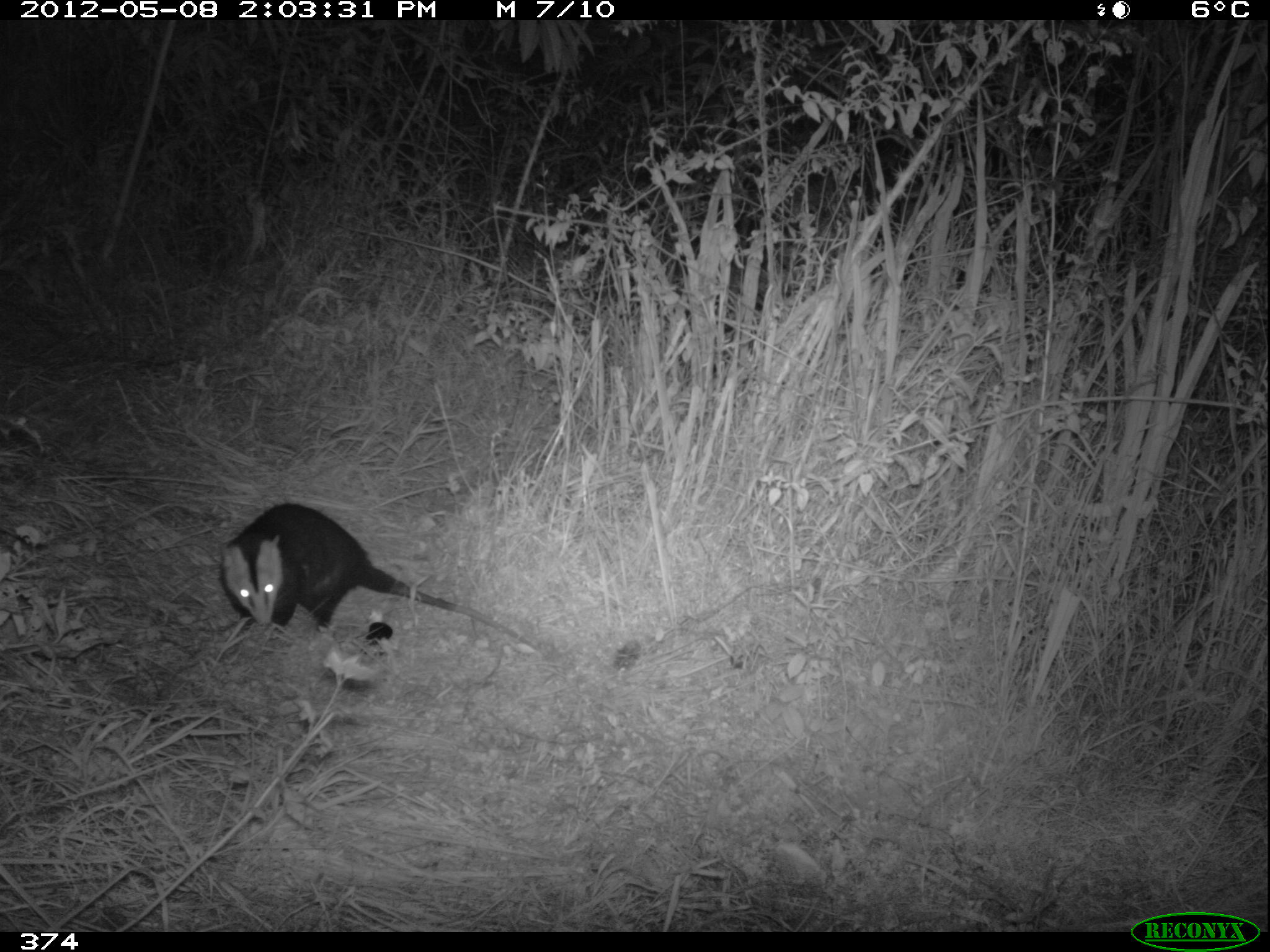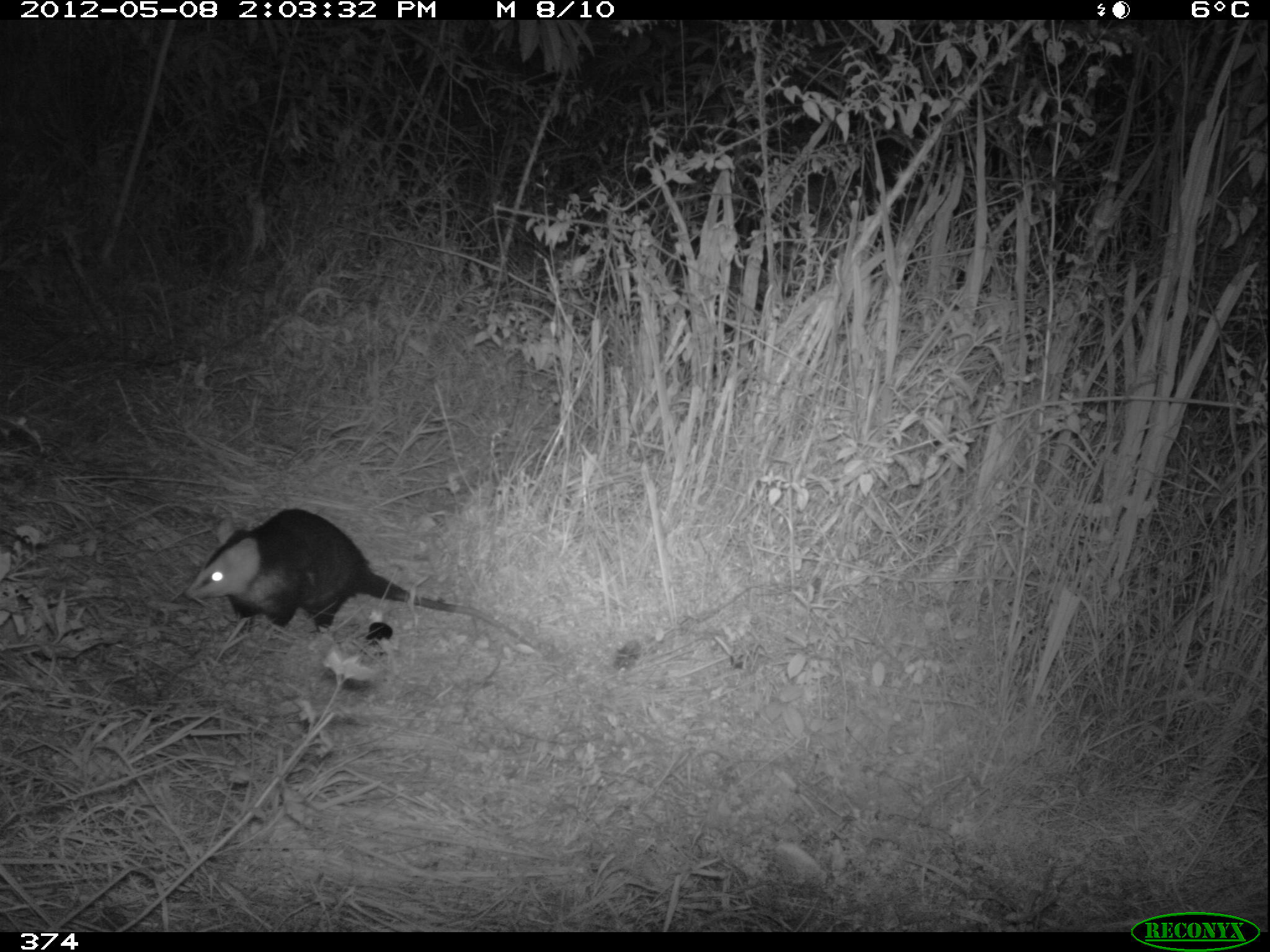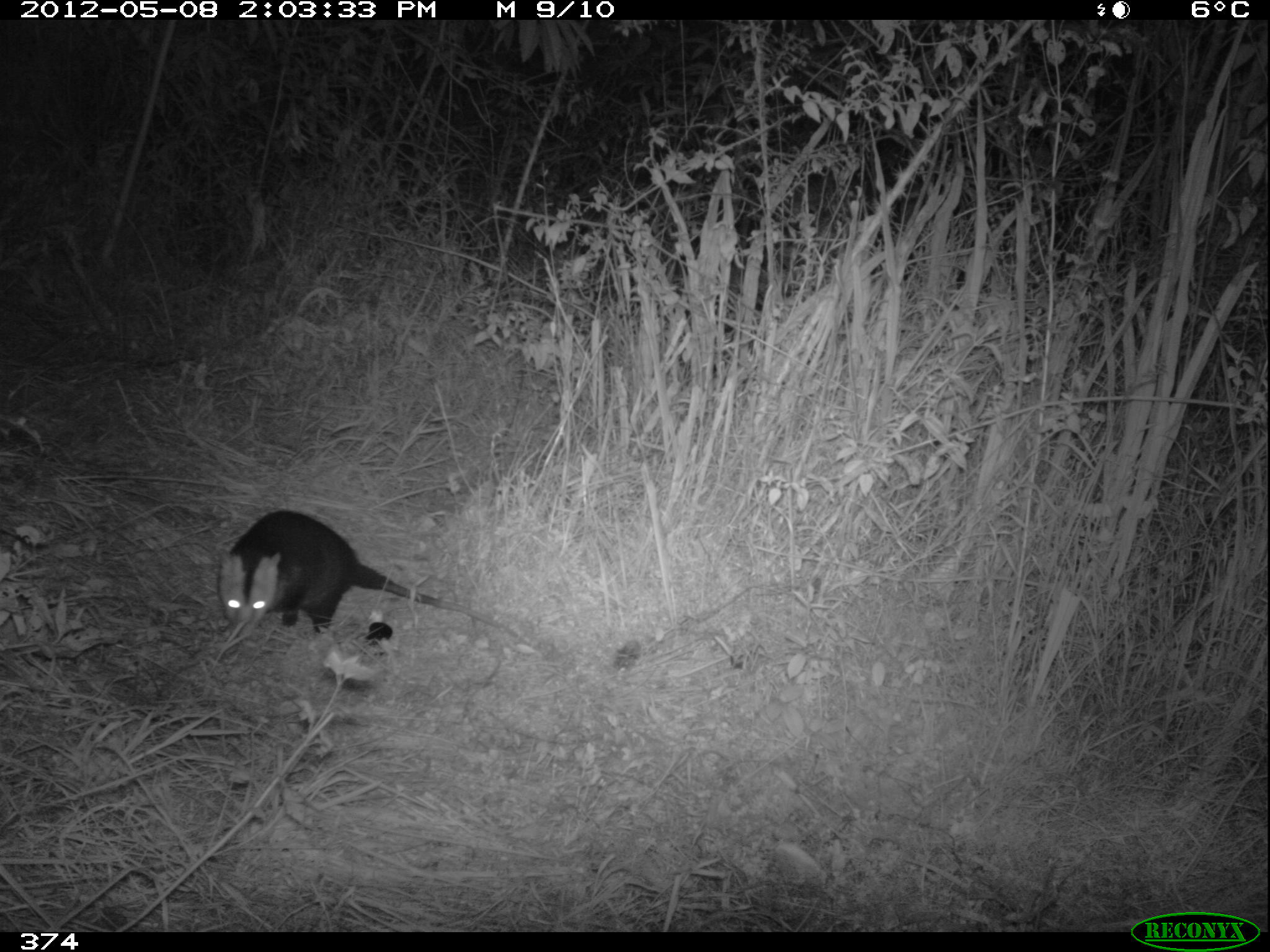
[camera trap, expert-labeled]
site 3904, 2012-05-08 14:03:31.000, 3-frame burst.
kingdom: Animalia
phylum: Chordata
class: Mammalia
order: Didelphimorphia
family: Didelphidae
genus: Didelphis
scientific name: Didelphis pernigra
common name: andean white-eared opossum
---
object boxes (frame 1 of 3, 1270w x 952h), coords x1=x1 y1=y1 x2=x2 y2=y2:
didelphis pernigra: x1=215 y1=500 x2=539 y2=653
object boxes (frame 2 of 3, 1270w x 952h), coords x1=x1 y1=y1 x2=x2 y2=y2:
didelphis pernigra: x1=181 y1=507 x2=535 y2=649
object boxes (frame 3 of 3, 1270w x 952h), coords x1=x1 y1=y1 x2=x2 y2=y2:
didelphis pernigra: x1=214 y1=507 x2=523 y2=643